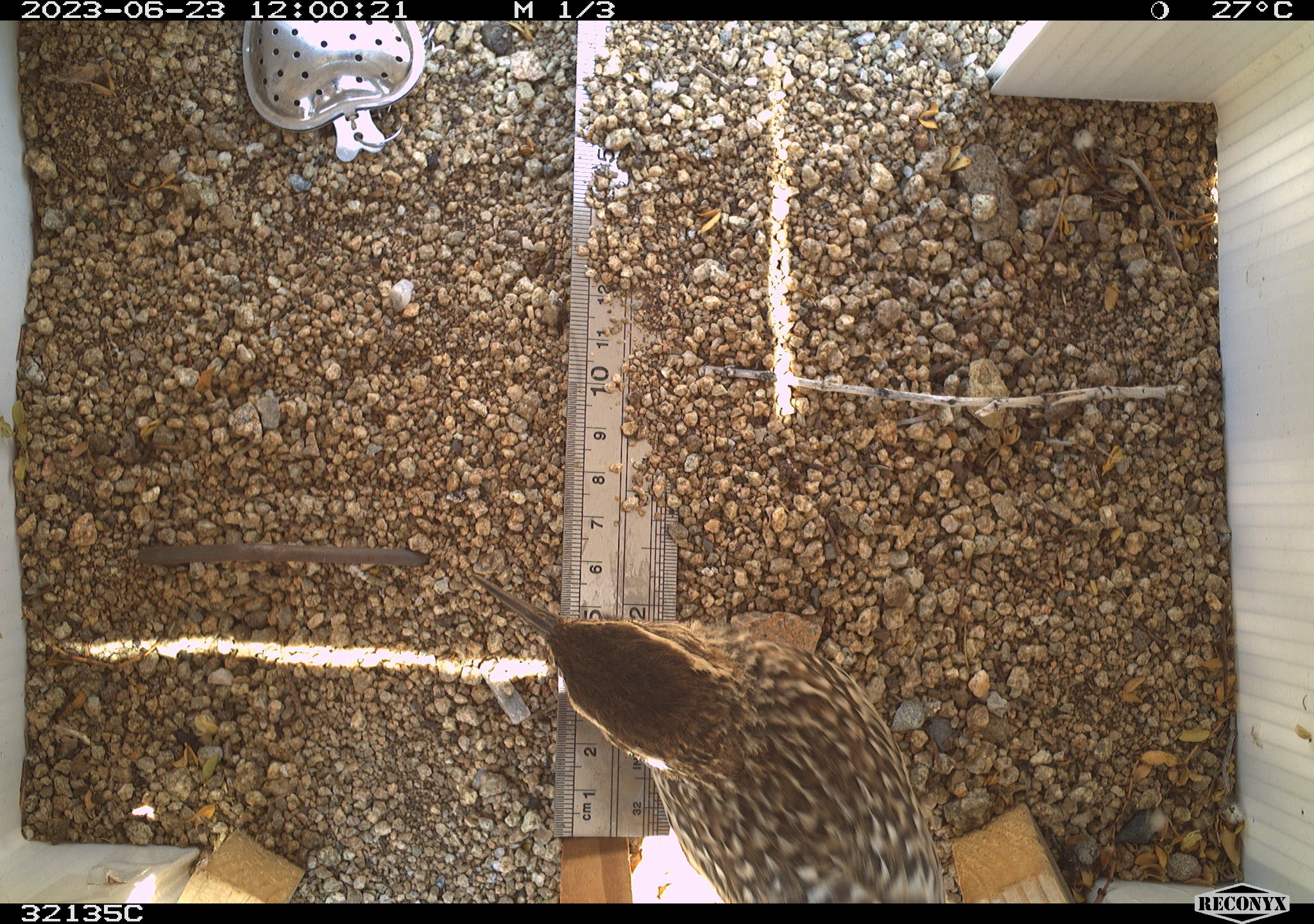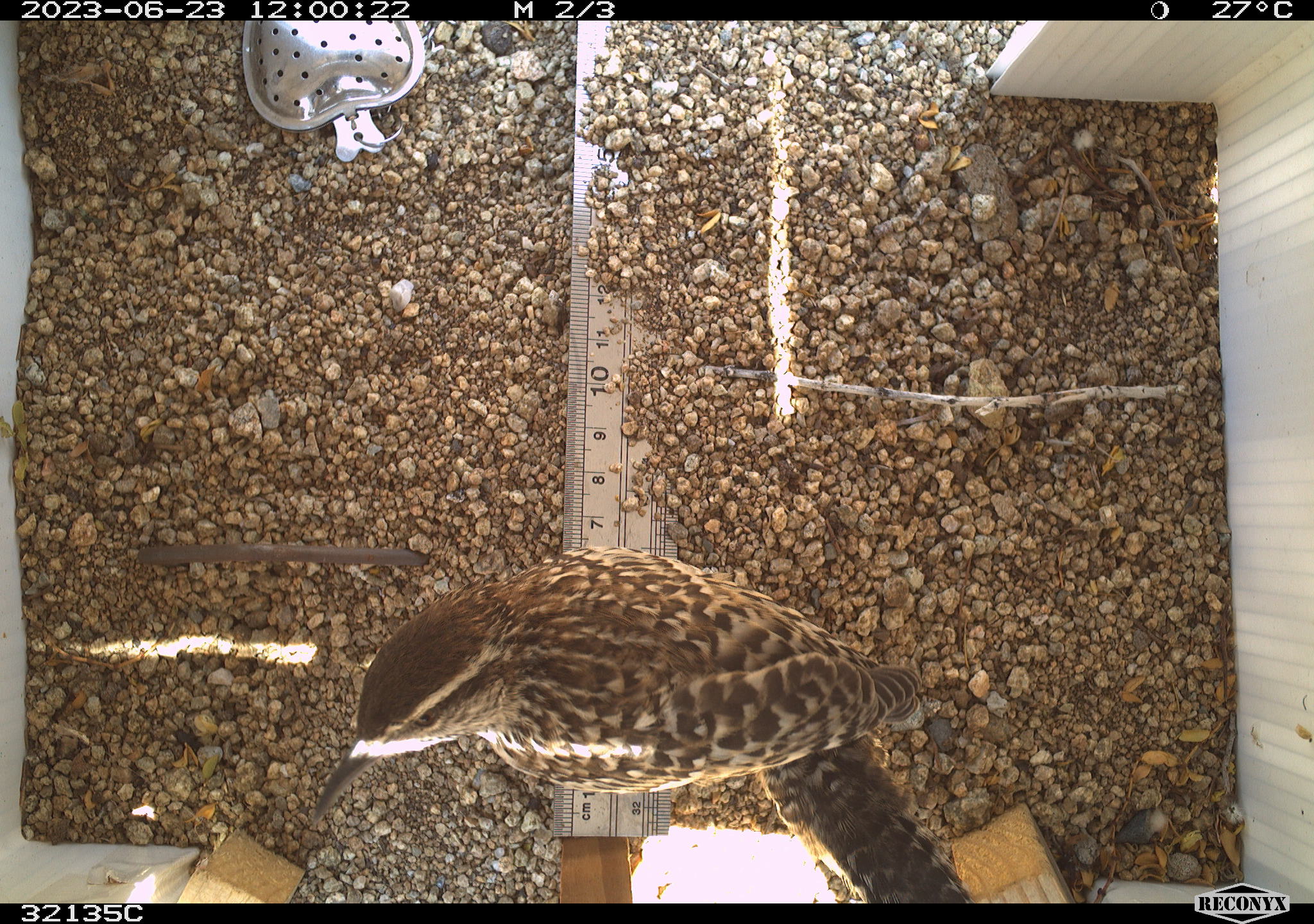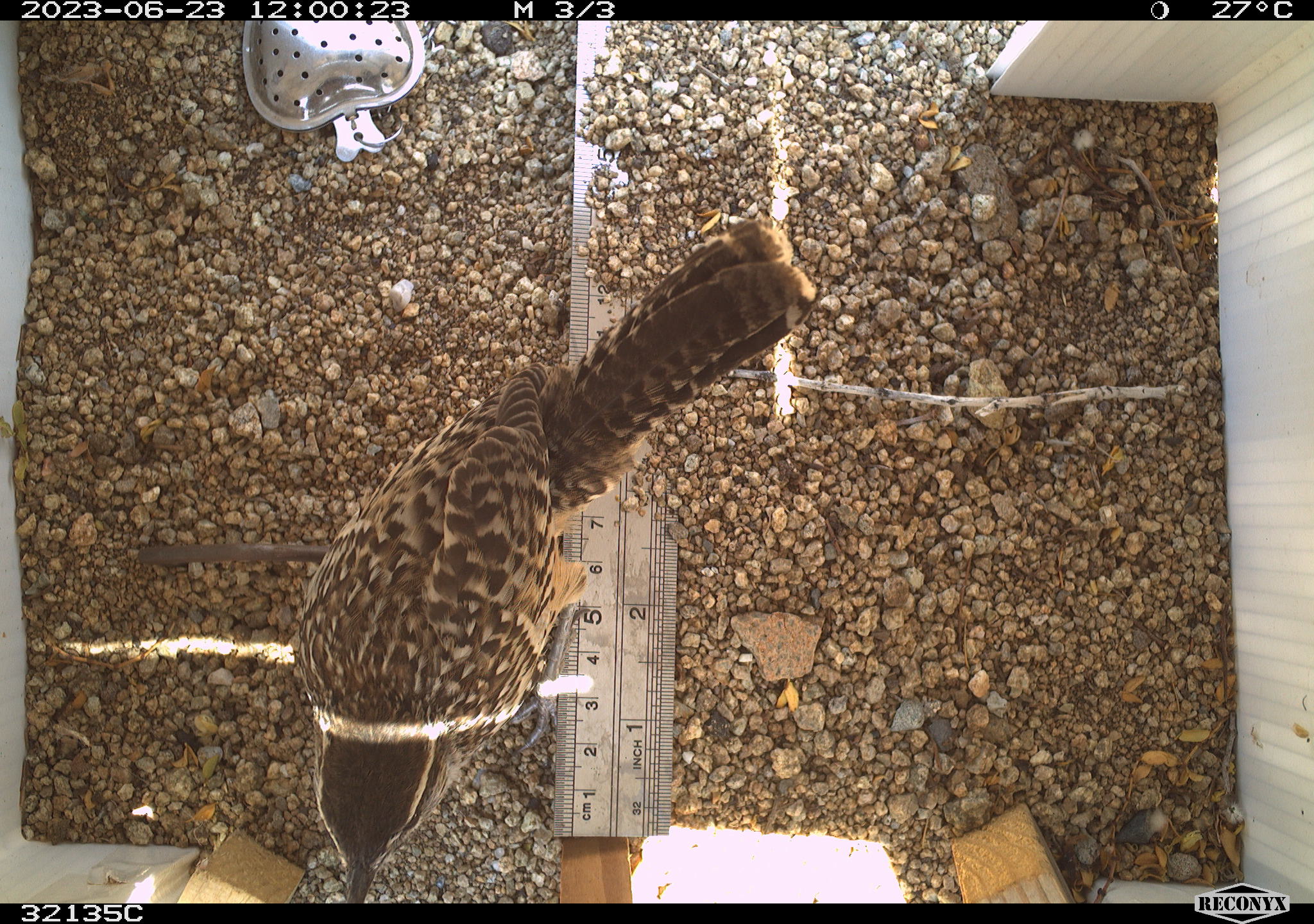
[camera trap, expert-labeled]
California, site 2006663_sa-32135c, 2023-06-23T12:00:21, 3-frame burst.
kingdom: Animalia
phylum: Chordata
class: Aves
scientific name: Aves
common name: bird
Bird (Aves).